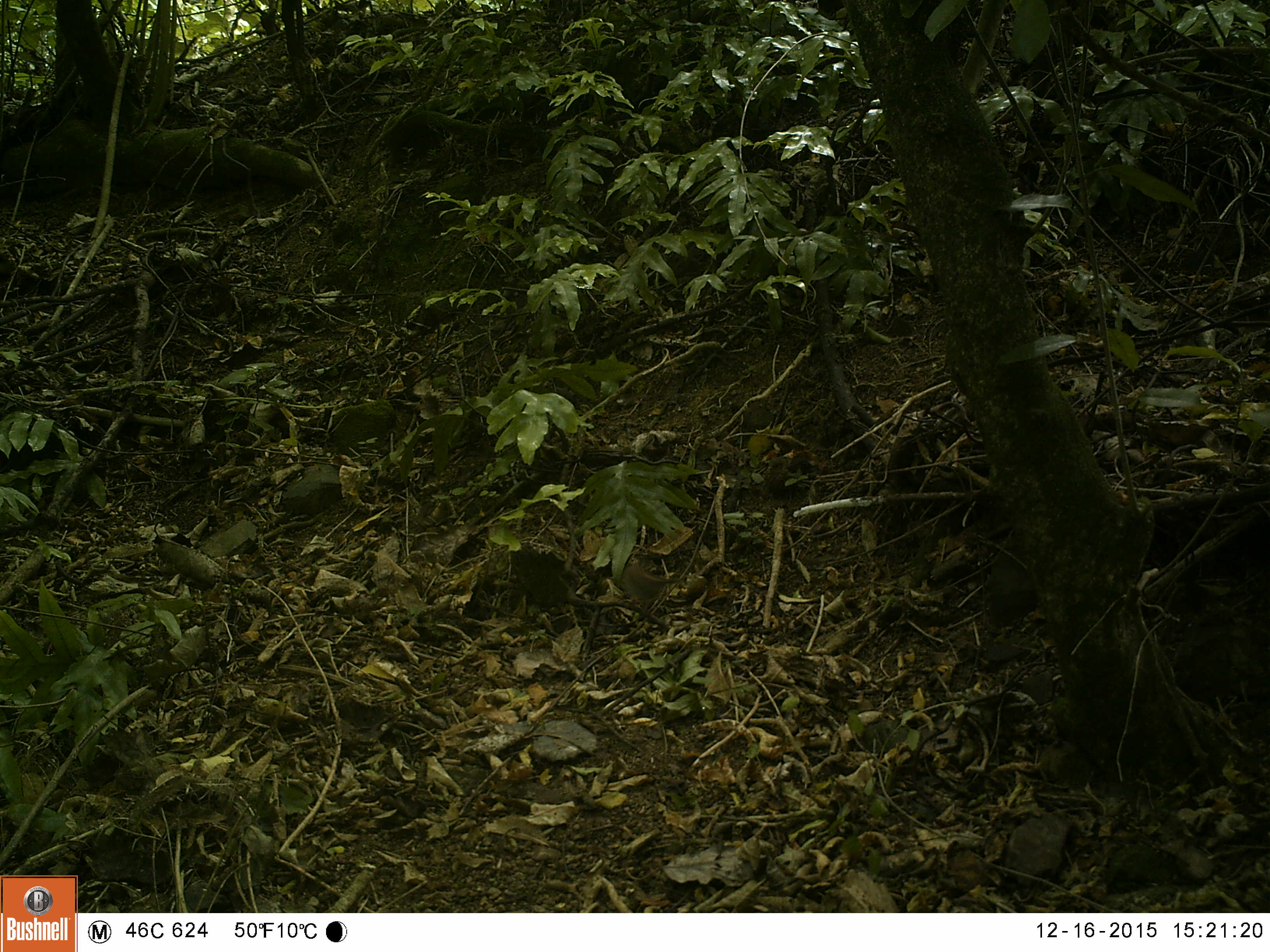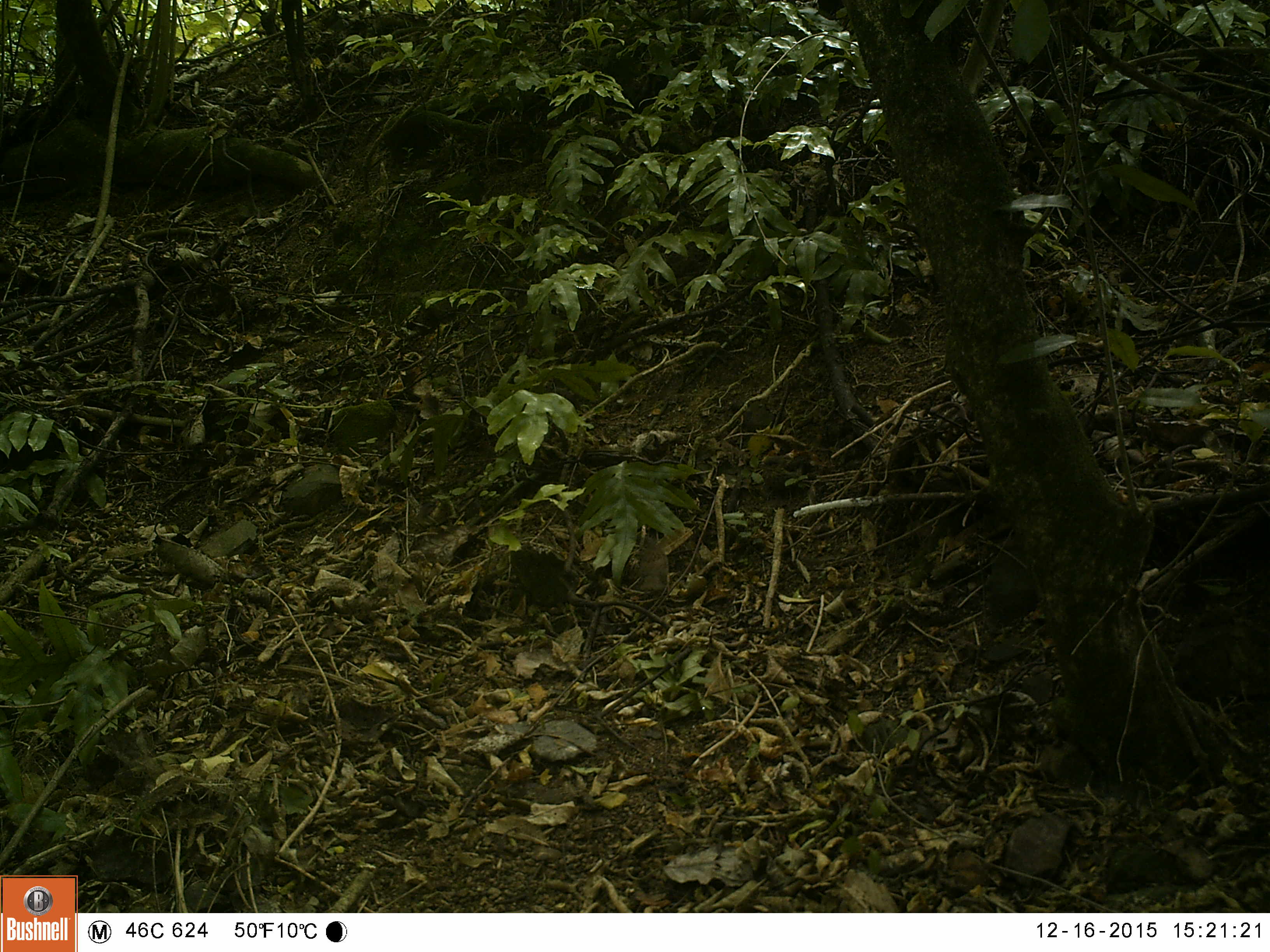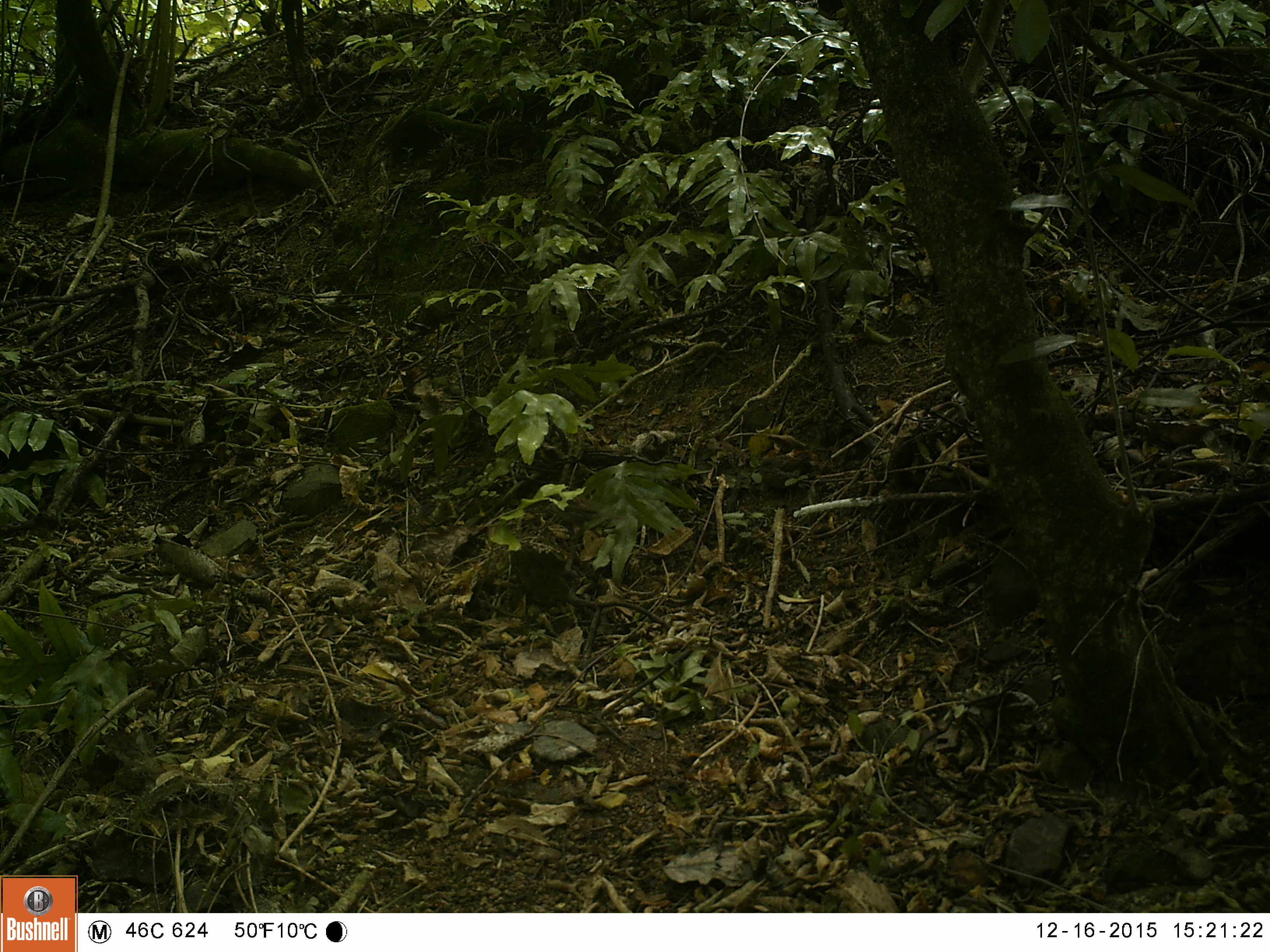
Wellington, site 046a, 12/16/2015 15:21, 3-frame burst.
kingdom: Animalia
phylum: Chordata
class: Aves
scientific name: Aves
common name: bird